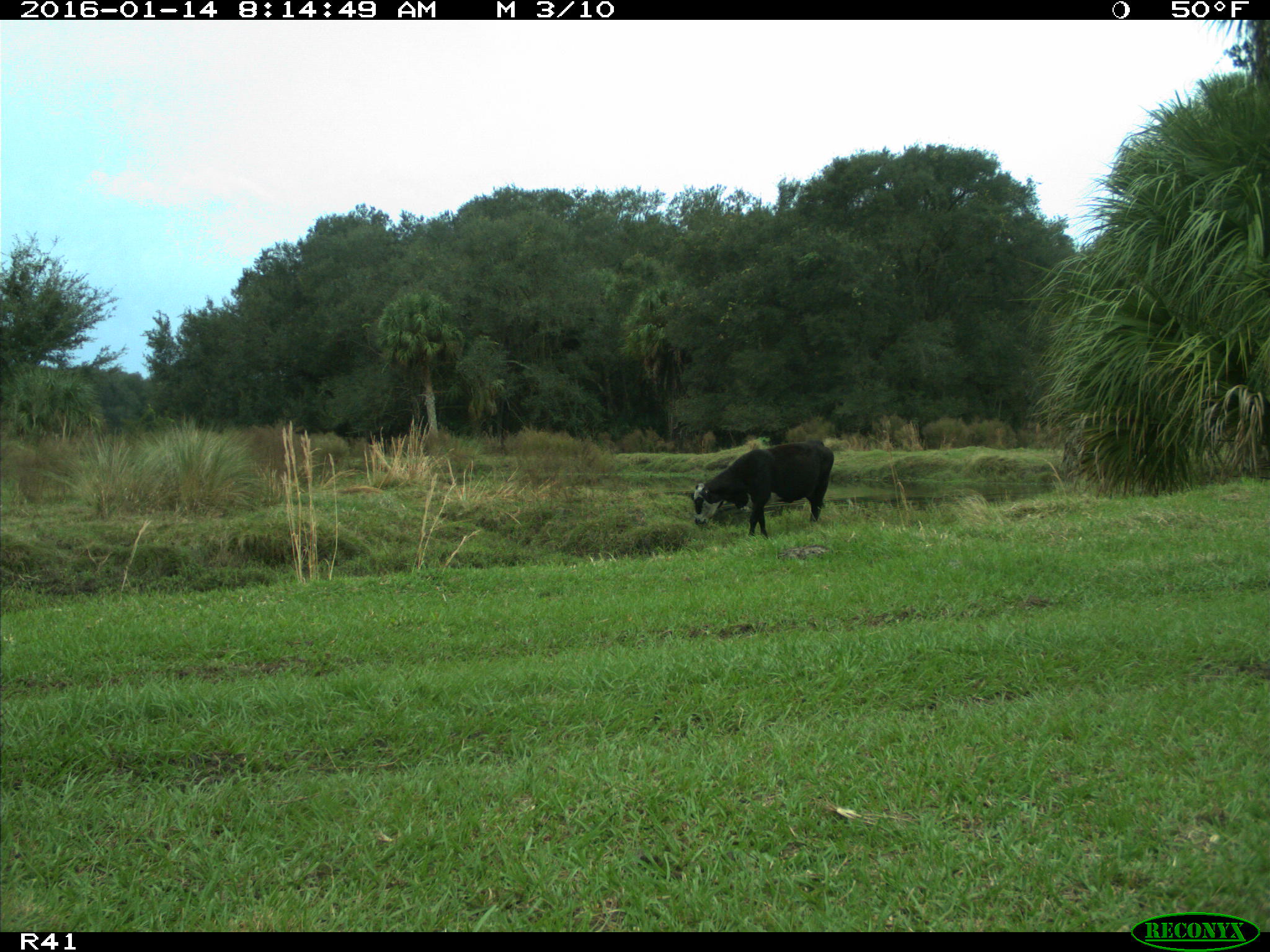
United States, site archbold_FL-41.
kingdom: Animalia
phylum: Chordata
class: Mammalia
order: Artiodactyla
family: Bovidae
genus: Bos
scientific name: Bos taurus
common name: domestic cow